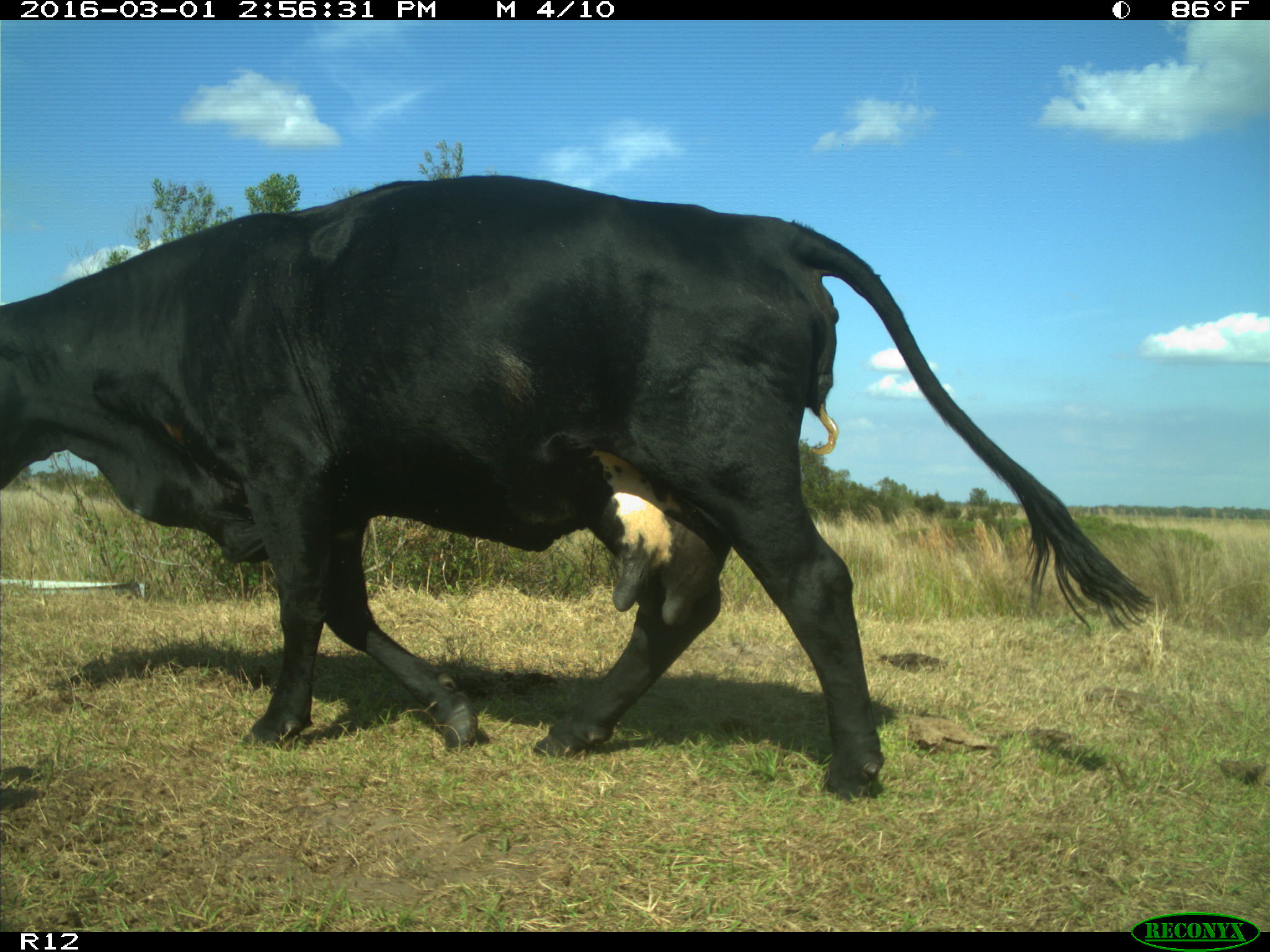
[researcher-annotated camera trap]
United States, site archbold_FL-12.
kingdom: Animalia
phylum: Chordata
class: Mammalia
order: Artiodactyla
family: Bovidae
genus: Bos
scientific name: Bos taurus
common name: domestic cow